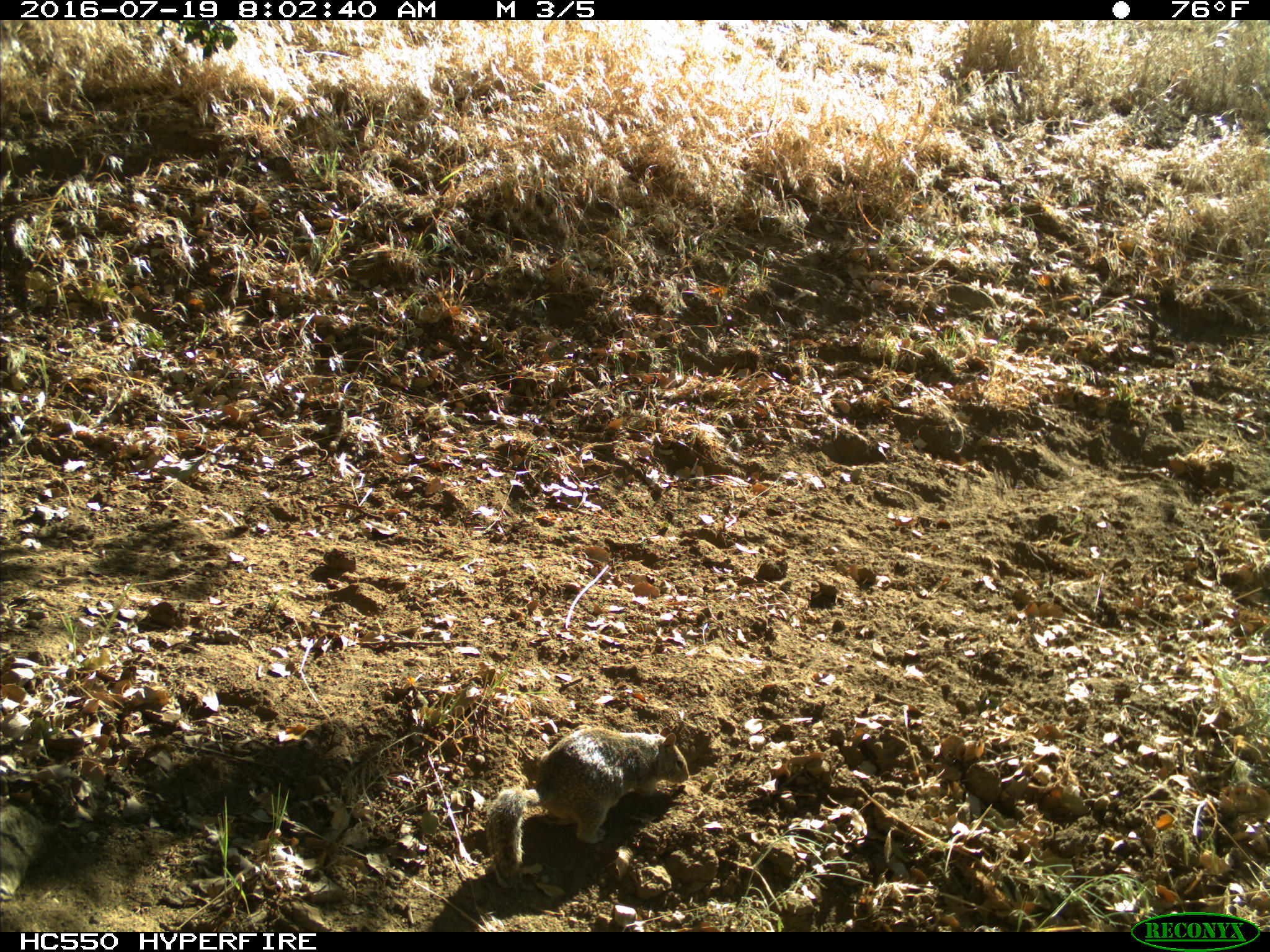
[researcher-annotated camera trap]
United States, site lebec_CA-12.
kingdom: Animalia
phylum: Chordata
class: Mammalia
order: Rodentia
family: Sciuridae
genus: Otospermophilus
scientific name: Otospermophilus beecheyi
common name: california ground squirrel